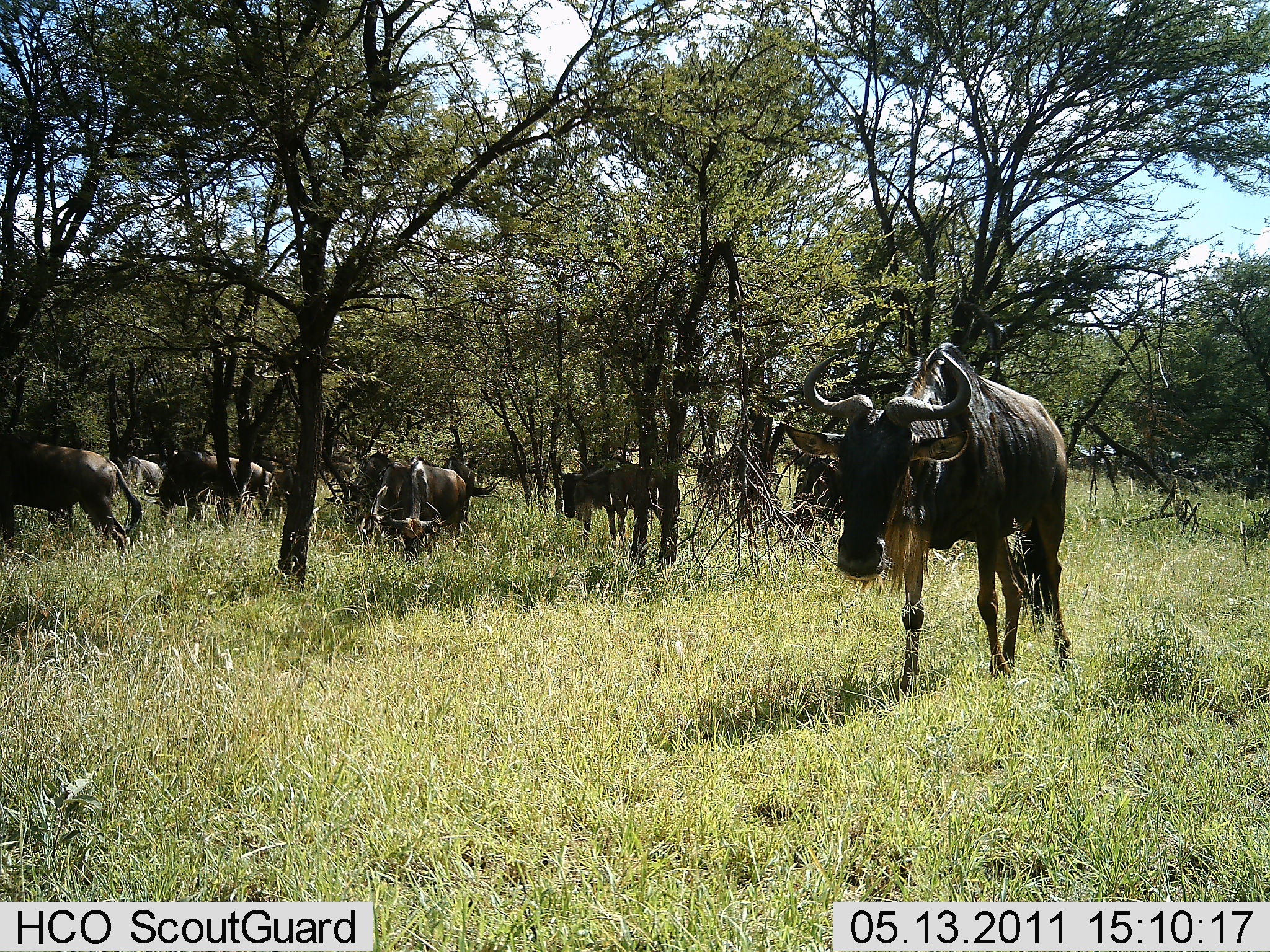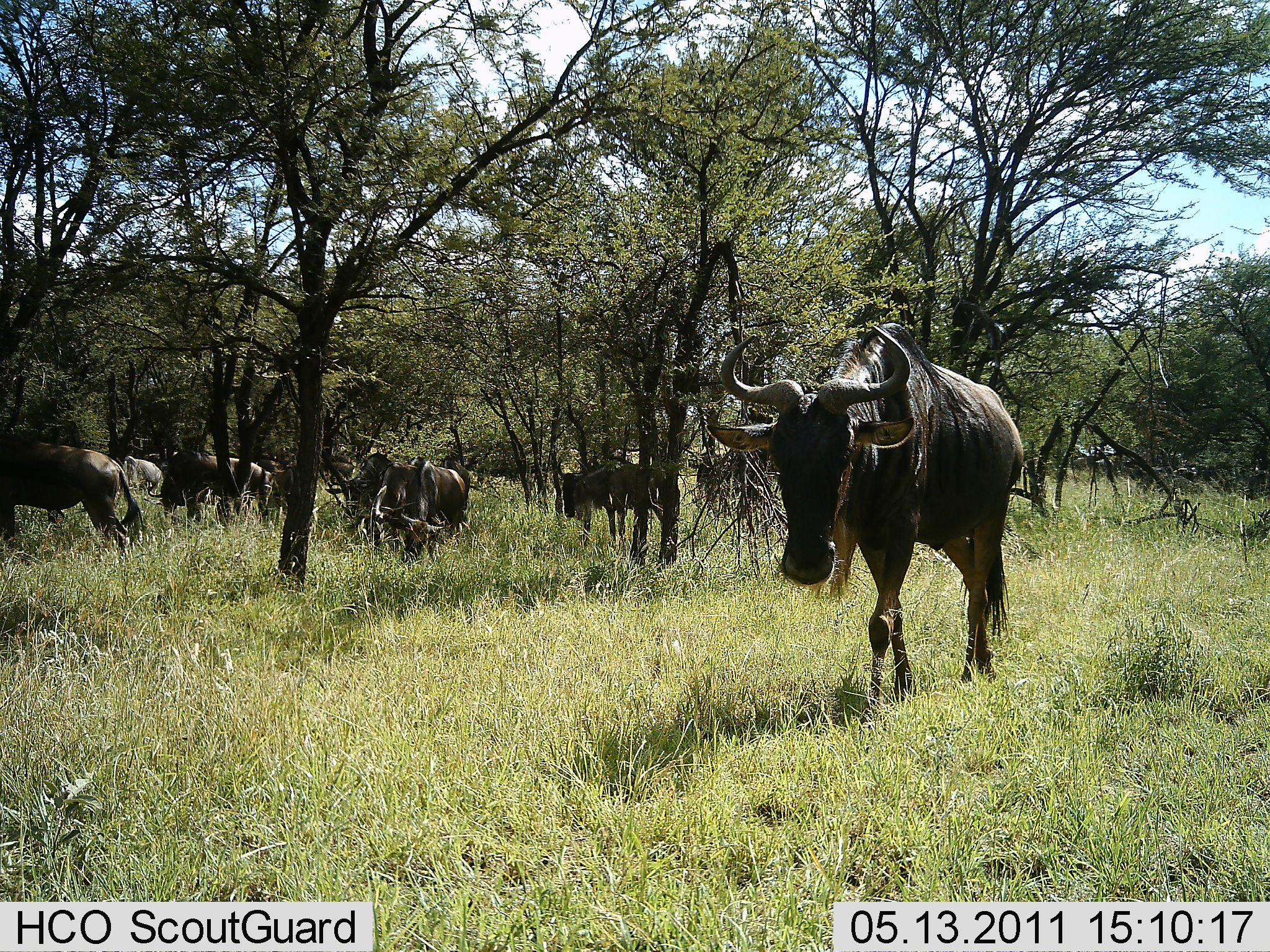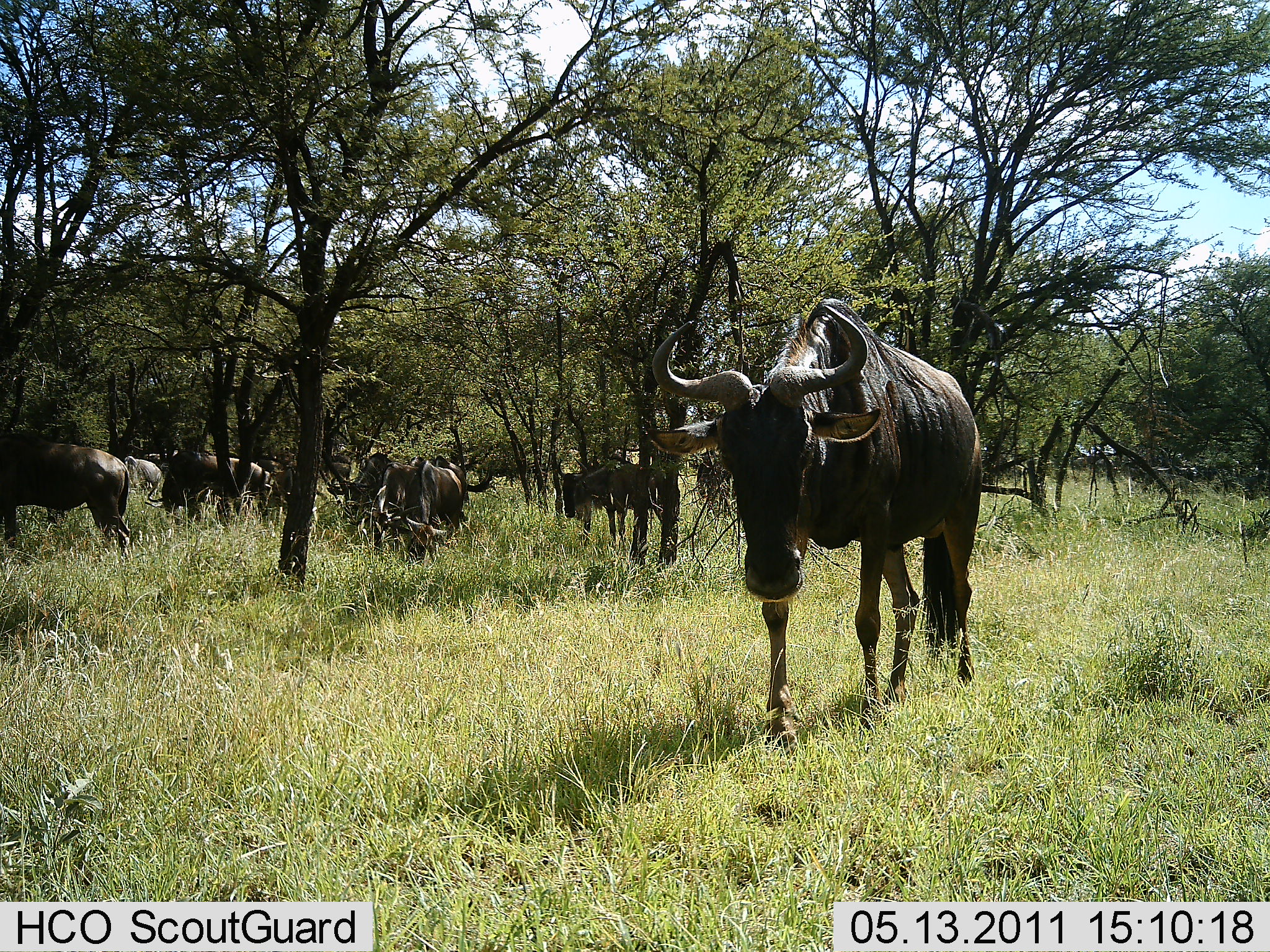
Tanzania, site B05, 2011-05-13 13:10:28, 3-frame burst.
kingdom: Animalia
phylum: Chordata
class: Mammalia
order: Artiodactyla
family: Bovidae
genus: Connochaetes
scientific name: Connochaetes taurinus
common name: blue wildebeest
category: wildebeest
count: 7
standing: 70%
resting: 10%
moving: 80%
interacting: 0%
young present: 0%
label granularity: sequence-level